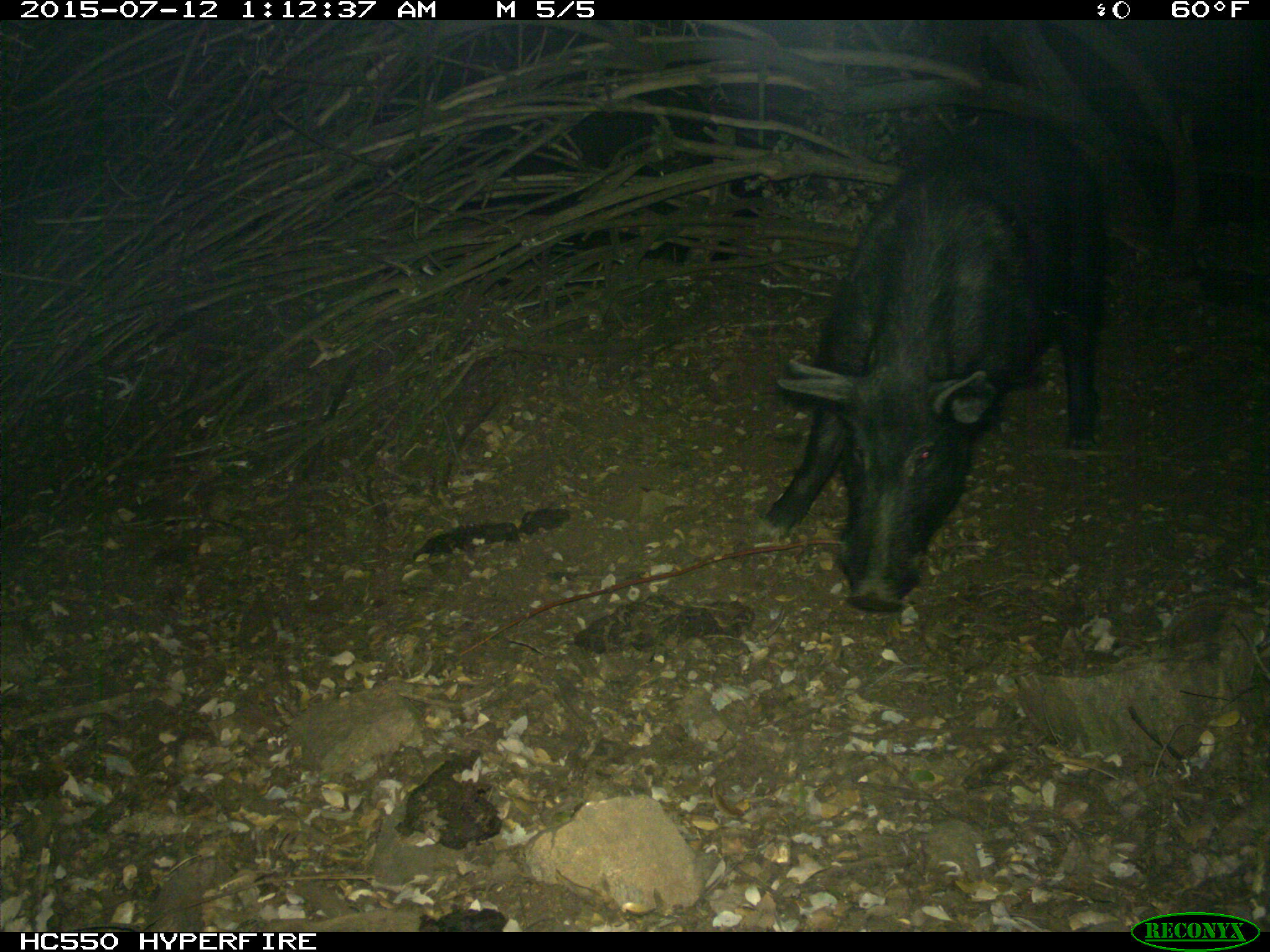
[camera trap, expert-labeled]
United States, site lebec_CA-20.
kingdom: Animalia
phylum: Chordata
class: Mammalia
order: Artiodactyla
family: Suidae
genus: Sus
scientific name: Sus scrofa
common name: wild boar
Sus scrofa (wild boar).